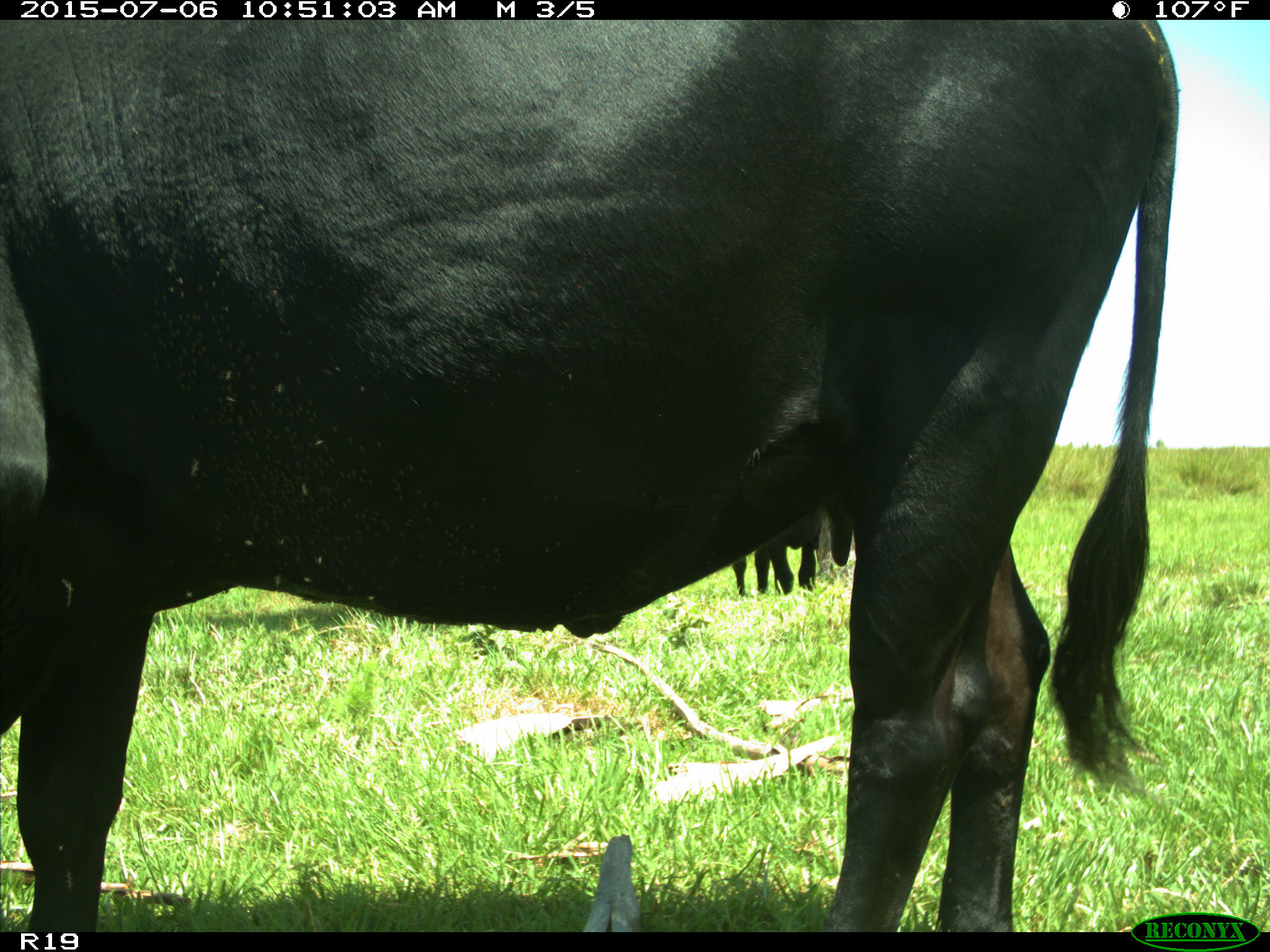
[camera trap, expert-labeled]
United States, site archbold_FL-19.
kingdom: Animalia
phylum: Chordata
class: Mammalia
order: Artiodactyla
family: Bovidae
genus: Bos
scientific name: Bos taurus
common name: domestic cow